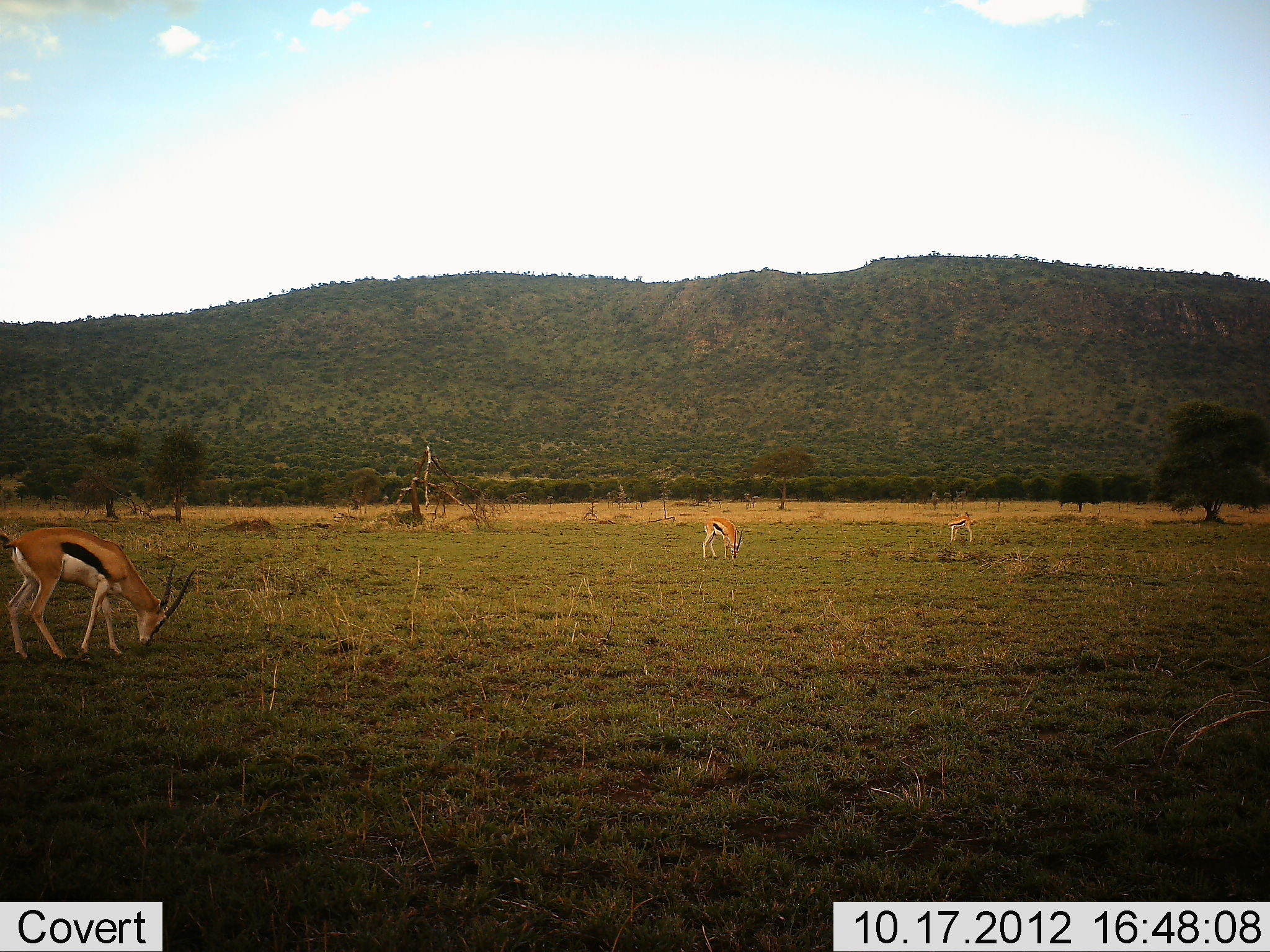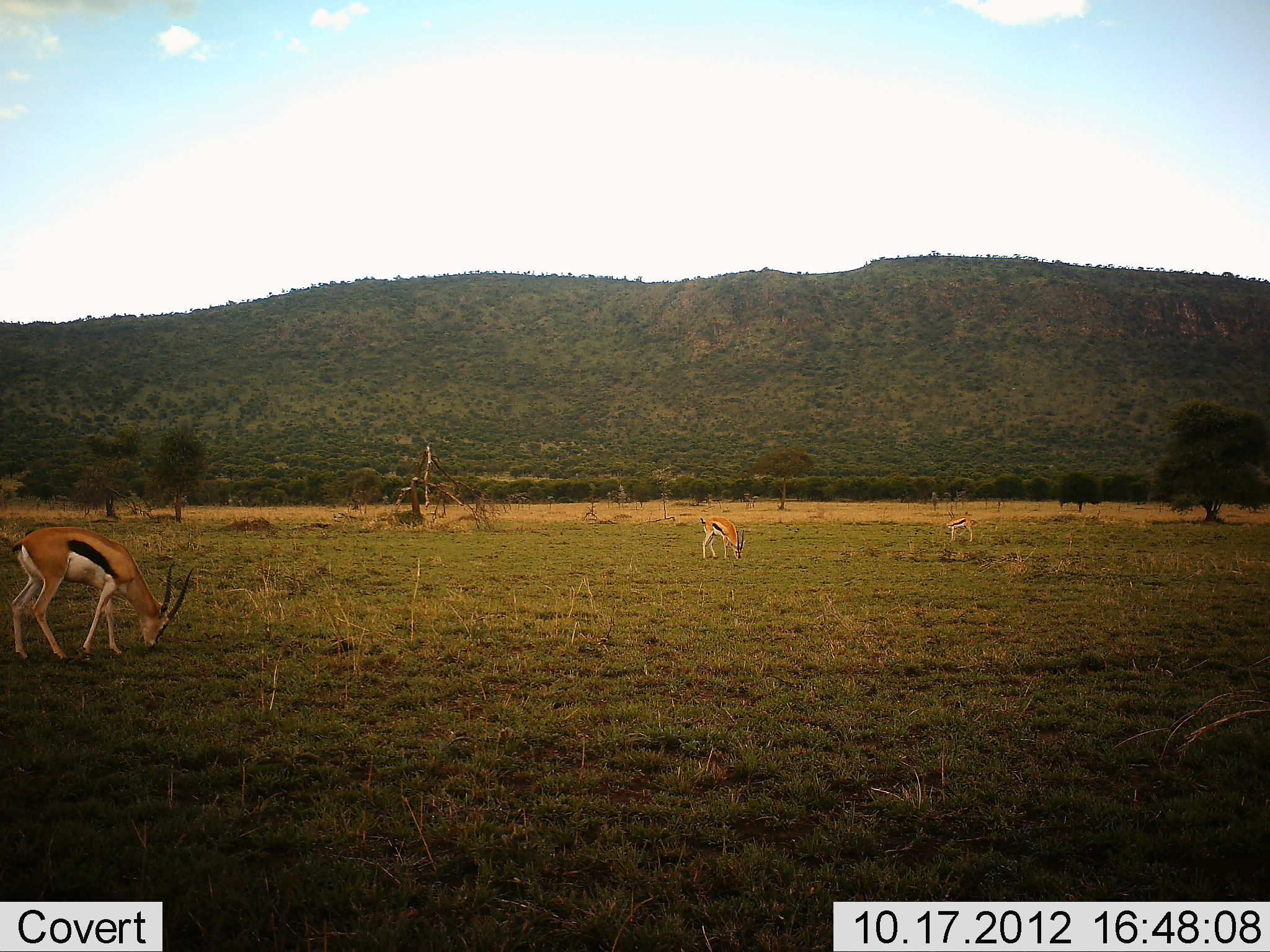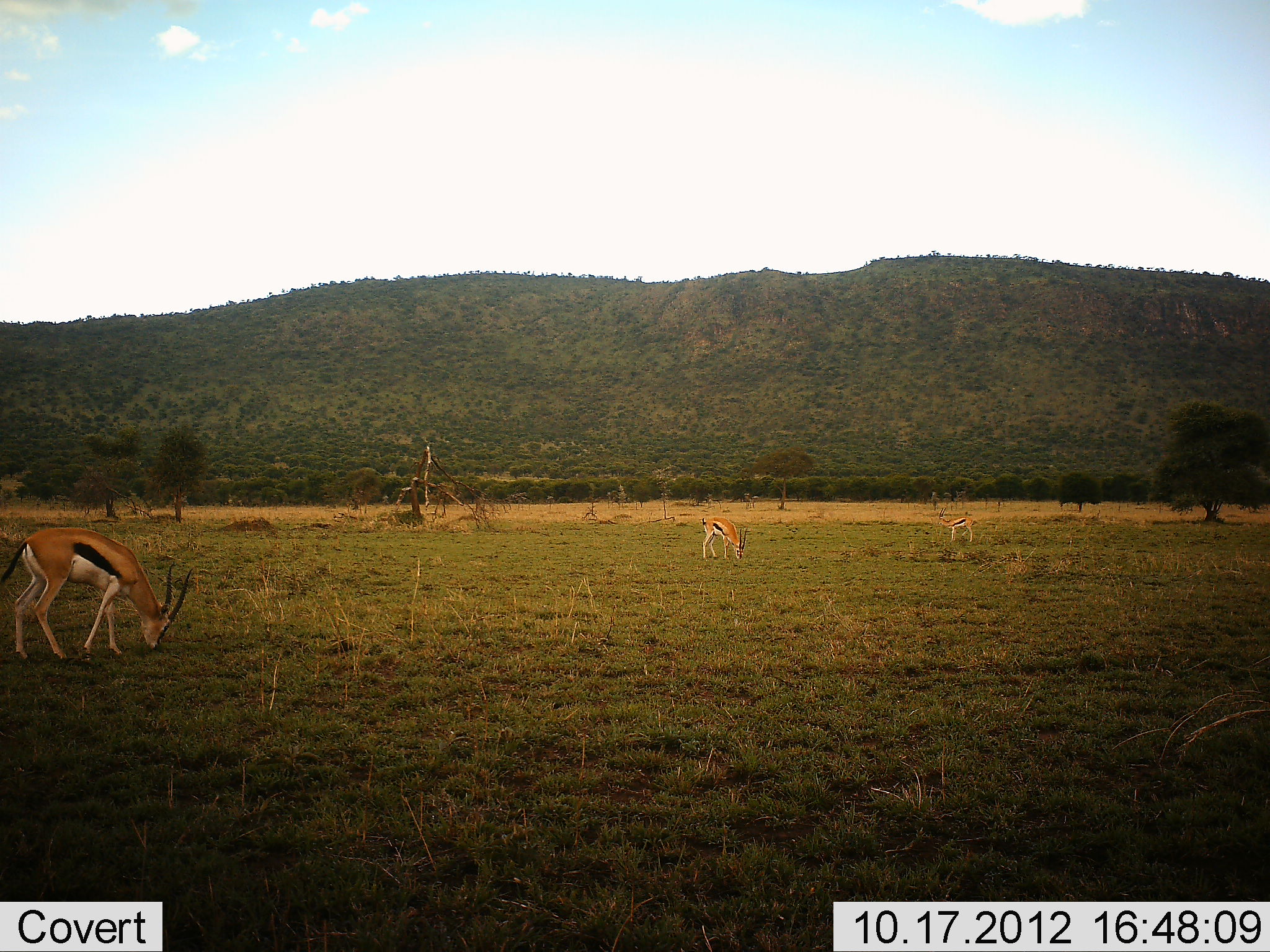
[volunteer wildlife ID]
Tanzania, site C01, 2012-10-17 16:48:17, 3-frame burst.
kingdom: Animalia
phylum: Chordata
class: Mammalia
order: Artiodactyla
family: Bovidae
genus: Eudorcas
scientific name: Eudorcas thomsonii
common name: thomson's gazelle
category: gazellethomsons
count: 3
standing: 30%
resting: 0%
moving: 0%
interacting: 0%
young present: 0%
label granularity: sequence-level